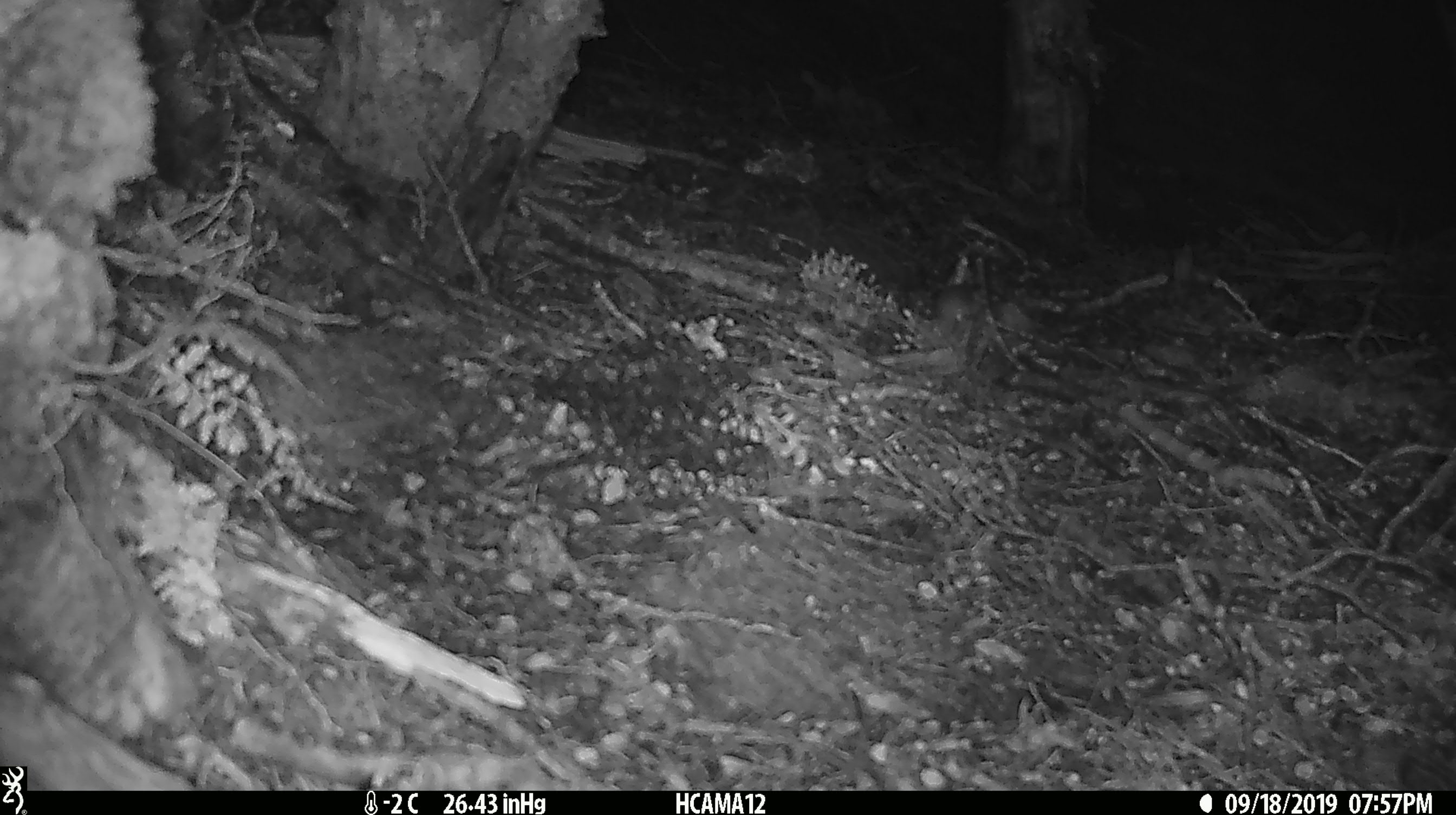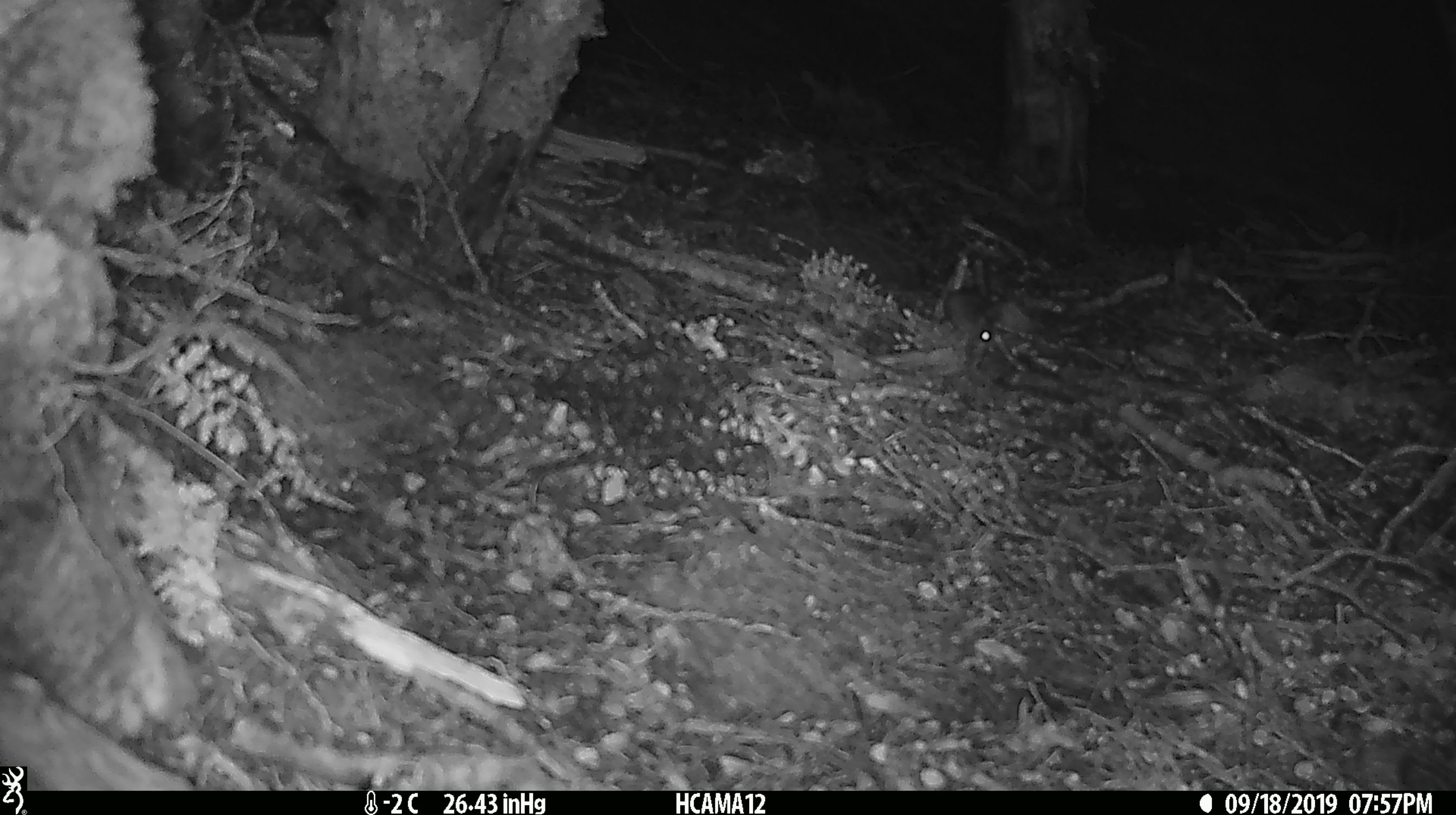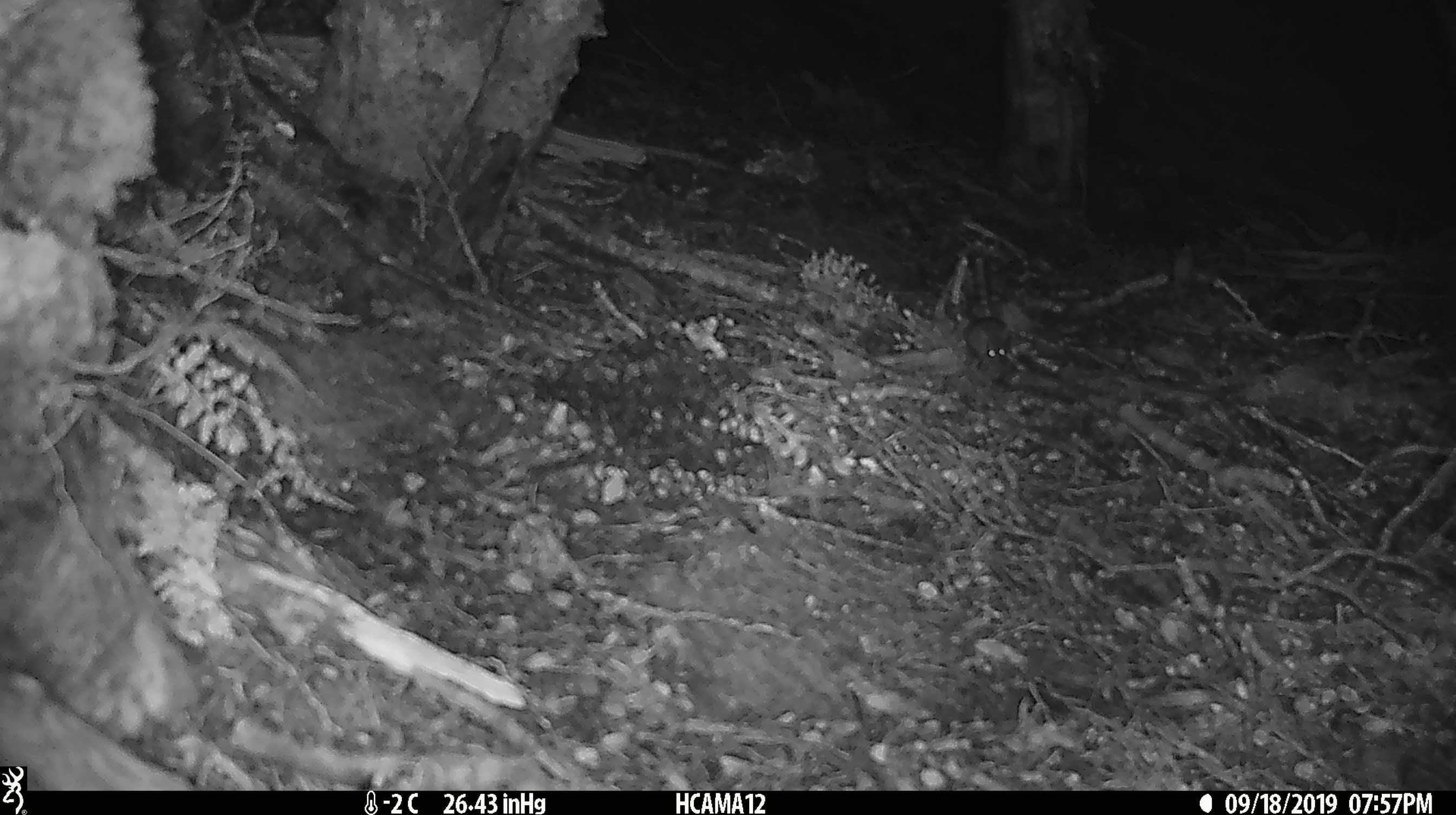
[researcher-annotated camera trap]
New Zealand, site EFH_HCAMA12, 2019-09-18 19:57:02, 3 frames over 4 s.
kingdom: Animalia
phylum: Chordata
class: Mammalia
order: Rodentia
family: Muridae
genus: Mus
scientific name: Mus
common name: mouse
Mouse (Mus).